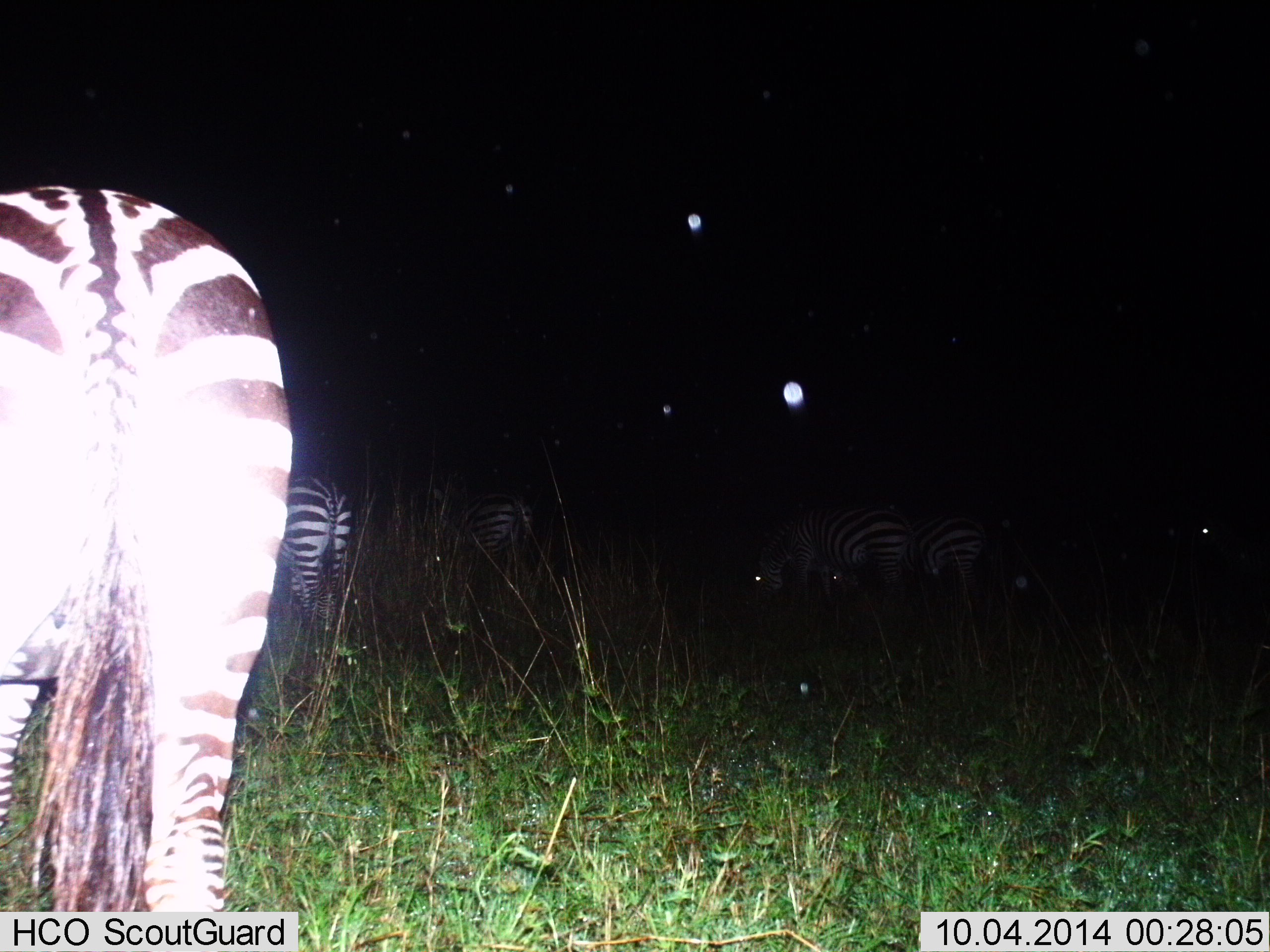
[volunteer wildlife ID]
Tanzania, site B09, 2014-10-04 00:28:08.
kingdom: Animalia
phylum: Chordata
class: Mammalia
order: Perissodactyla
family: Equidae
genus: Equus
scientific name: Equus quagga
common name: plains zebra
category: zebra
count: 5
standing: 60%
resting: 0%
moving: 10%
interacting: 0%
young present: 0%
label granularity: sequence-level